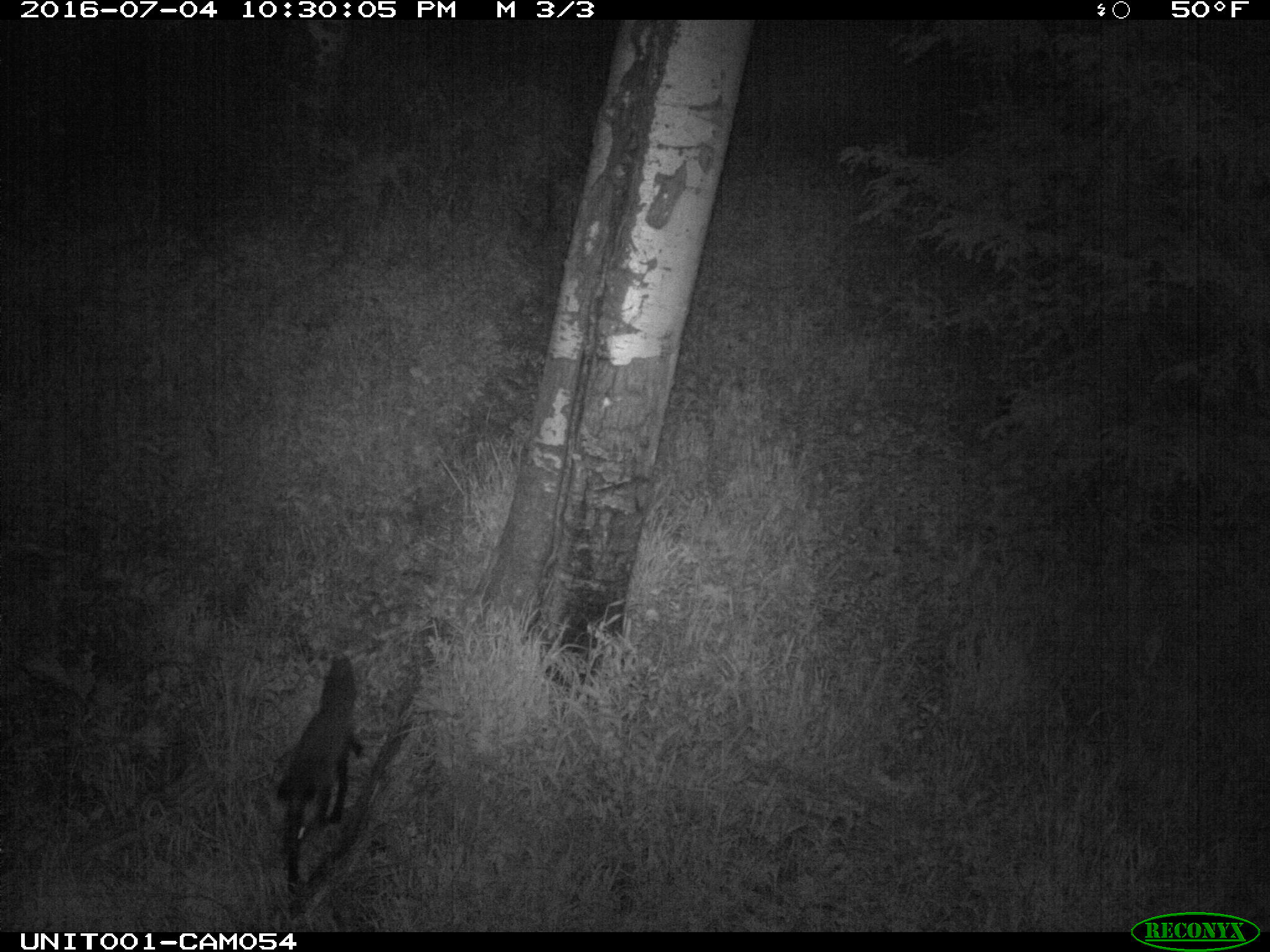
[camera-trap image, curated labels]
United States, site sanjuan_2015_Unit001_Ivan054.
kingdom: Animalia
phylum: Chordata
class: Mammalia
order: Carnivora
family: Canidae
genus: Vulpes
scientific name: Vulpes vulpes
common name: red fox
Vulpes vulpes (red fox).